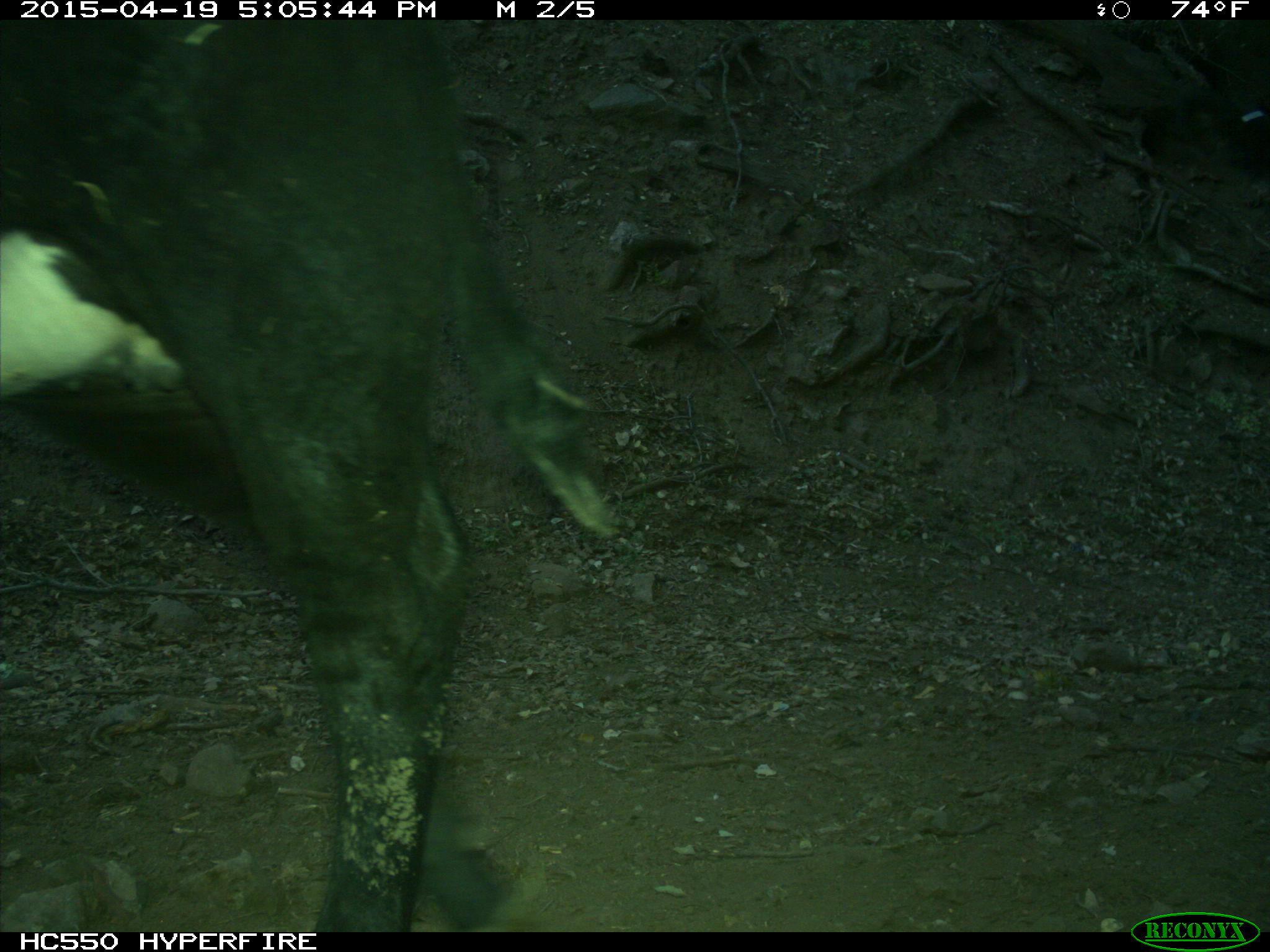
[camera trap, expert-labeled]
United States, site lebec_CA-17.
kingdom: Animalia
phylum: Chordata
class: Mammalia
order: Artiodactyla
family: Bovidae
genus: Bos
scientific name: Bos taurus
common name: domestic cow